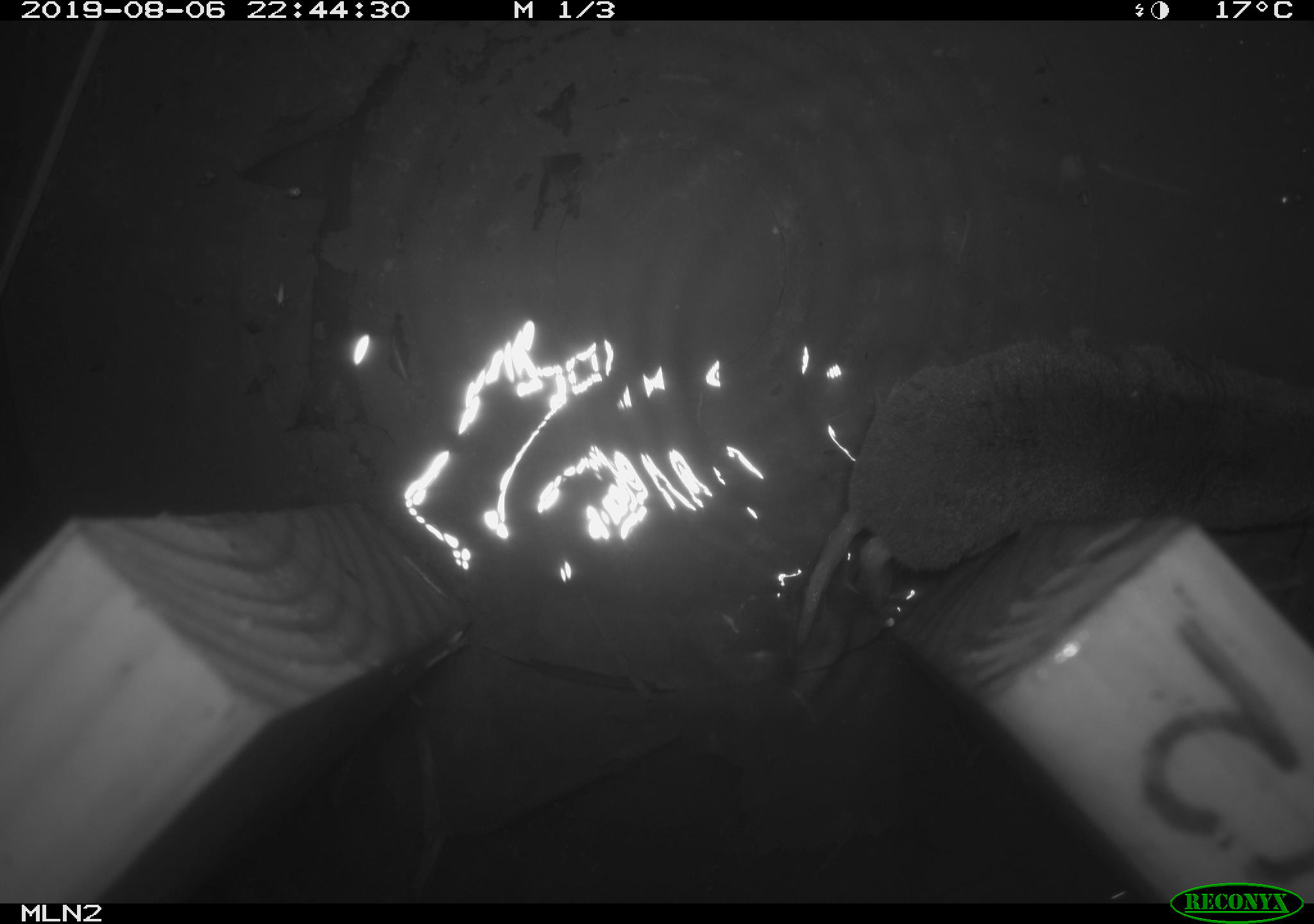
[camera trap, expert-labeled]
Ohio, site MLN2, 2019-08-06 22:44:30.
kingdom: Animalia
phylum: Chordata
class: Mammalia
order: Eulipotyphla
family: Soricidae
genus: Blarina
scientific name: Blarina brevicauda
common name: northern short-tailed shrew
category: n. short-tailed shrew